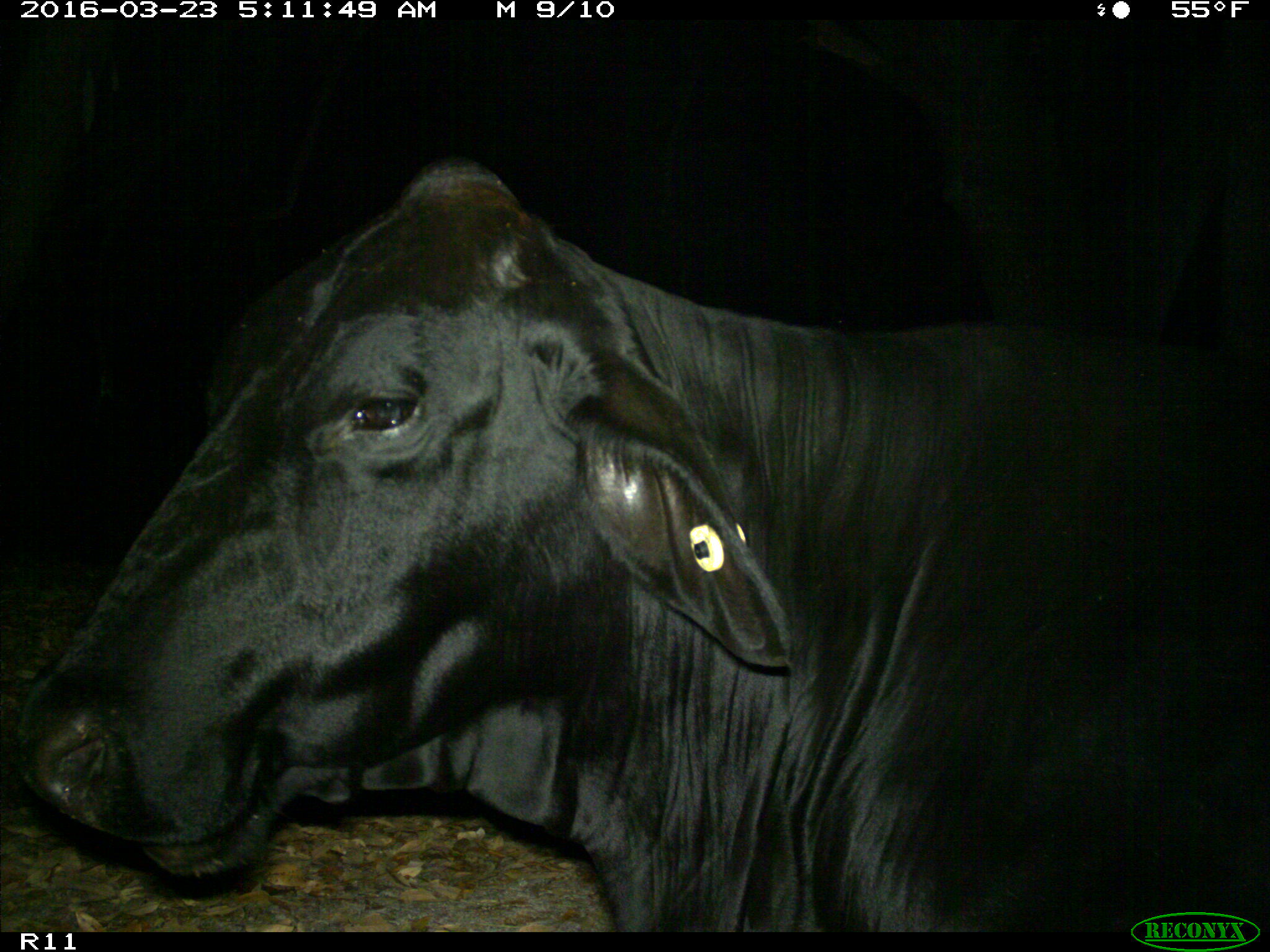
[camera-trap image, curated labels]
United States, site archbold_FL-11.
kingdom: Animalia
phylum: Chordata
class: Mammalia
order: Artiodactyla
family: Bovidae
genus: Bos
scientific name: Bos taurus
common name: domestic cow